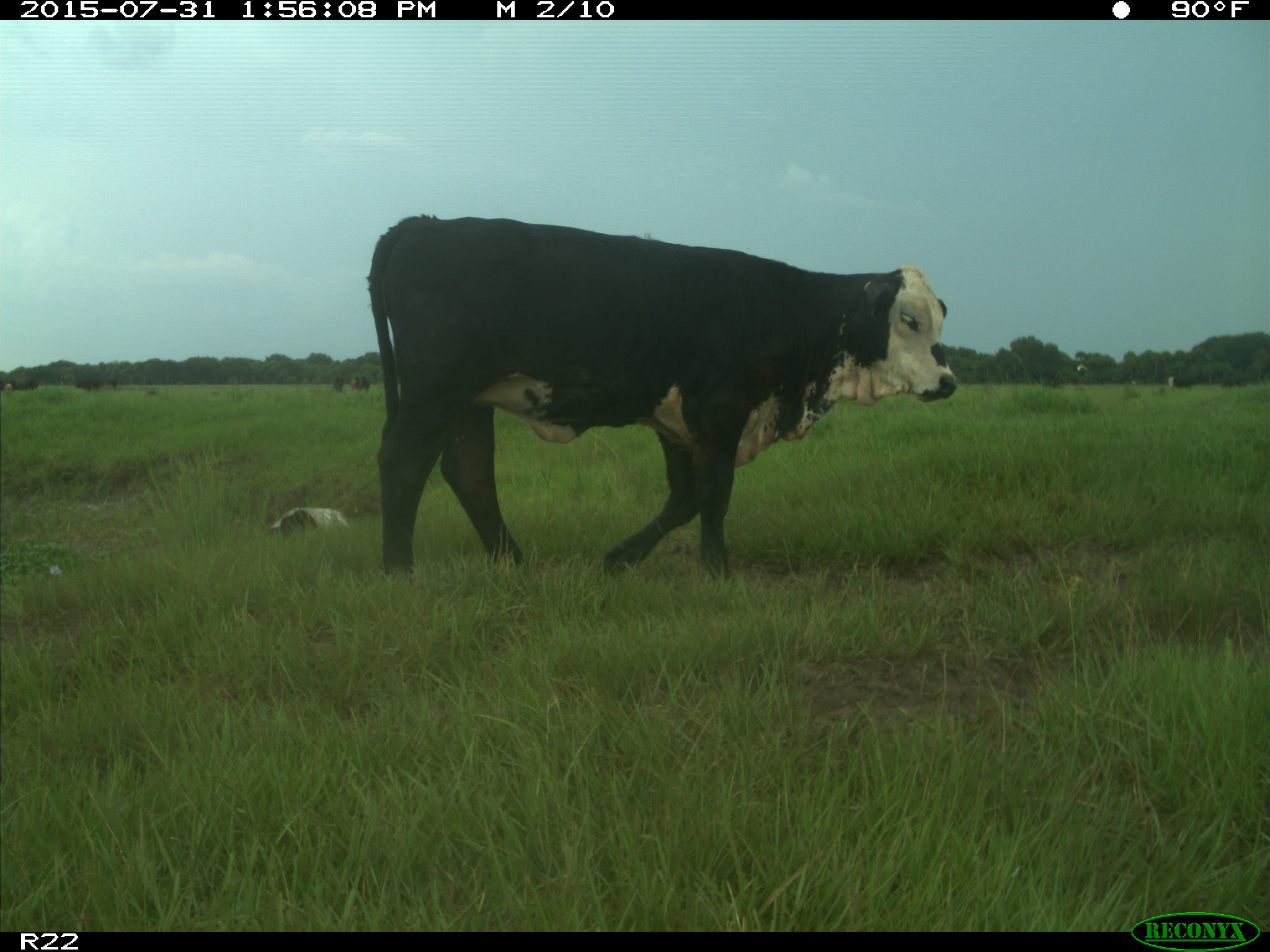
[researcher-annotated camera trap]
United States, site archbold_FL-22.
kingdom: Animalia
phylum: Chordata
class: Mammalia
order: Artiodactyla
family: Bovidae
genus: Bos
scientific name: Bos taurus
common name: domestic cow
Bos taurus (domestic cow).